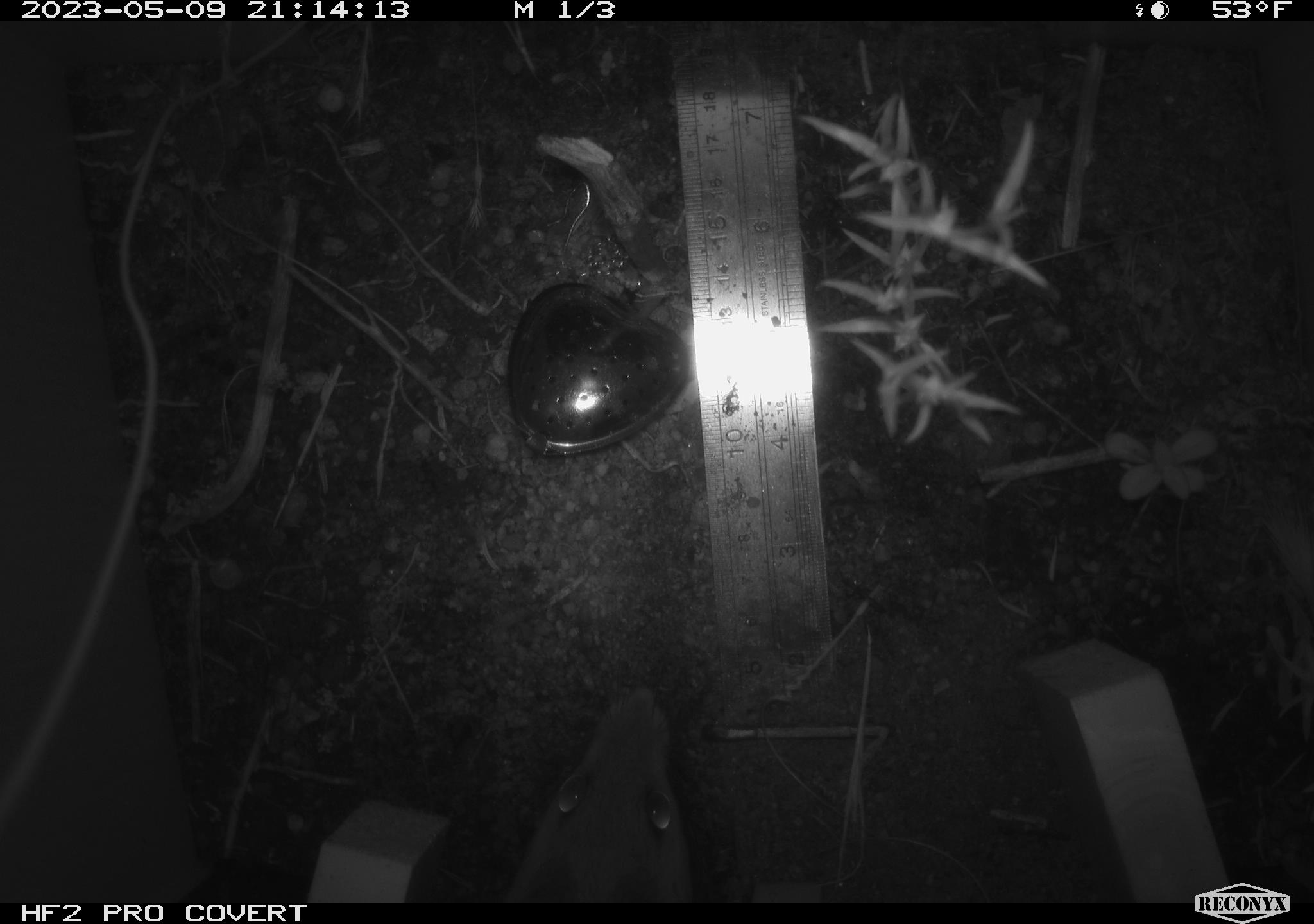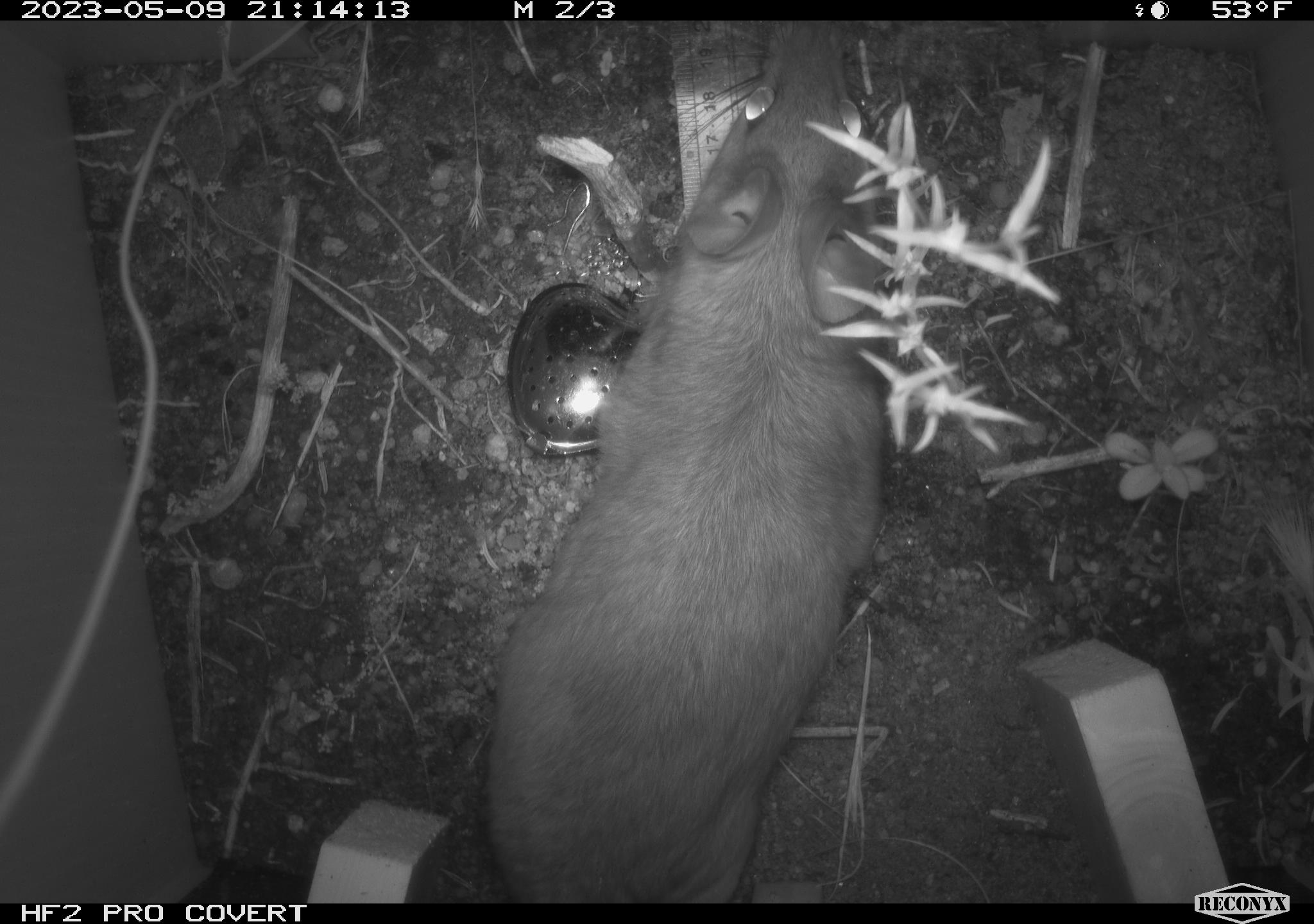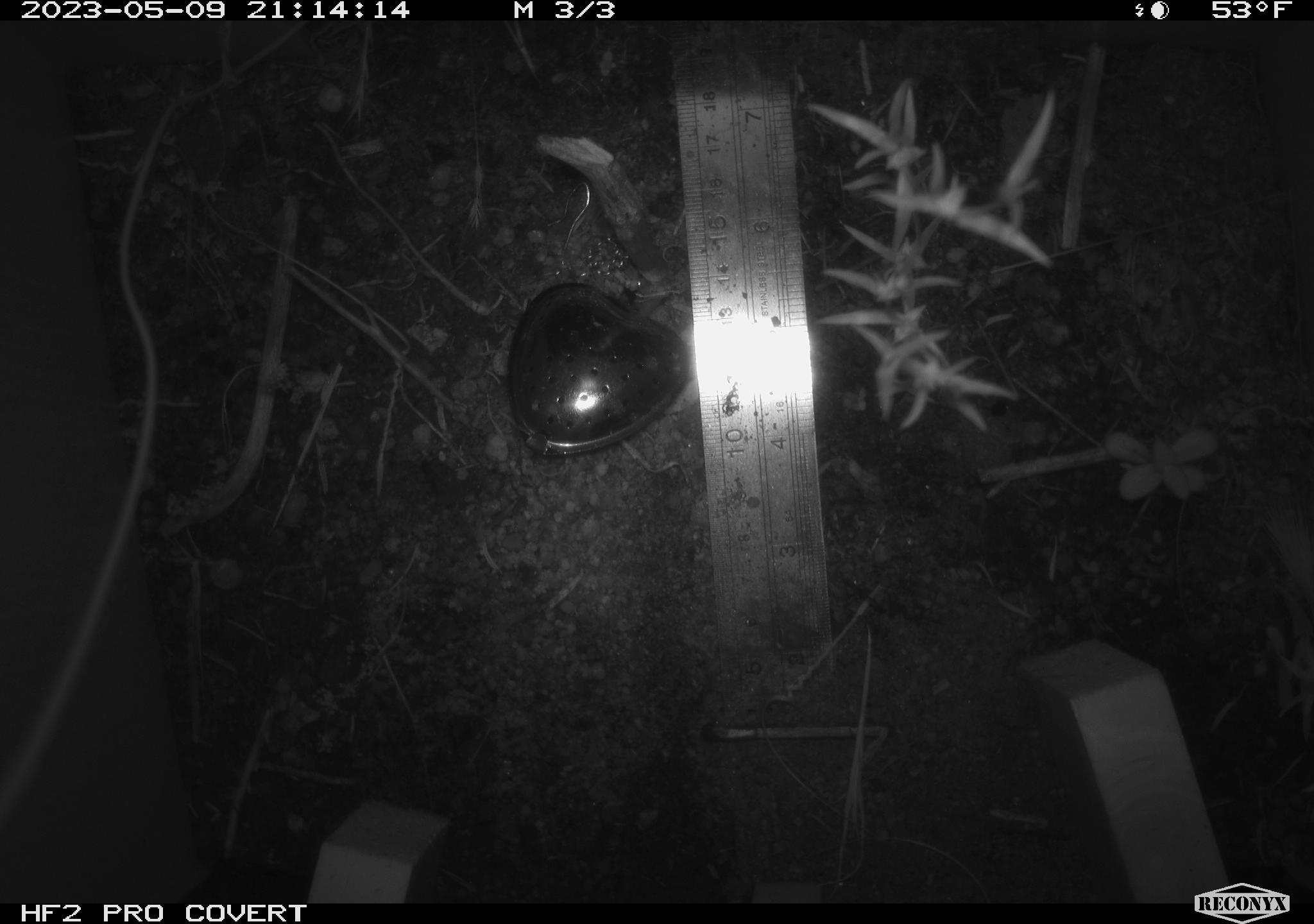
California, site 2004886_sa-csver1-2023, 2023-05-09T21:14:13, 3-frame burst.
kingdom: Animalia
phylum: Chordata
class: Mammalia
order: Rodentia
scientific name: Rodentia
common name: mouse species